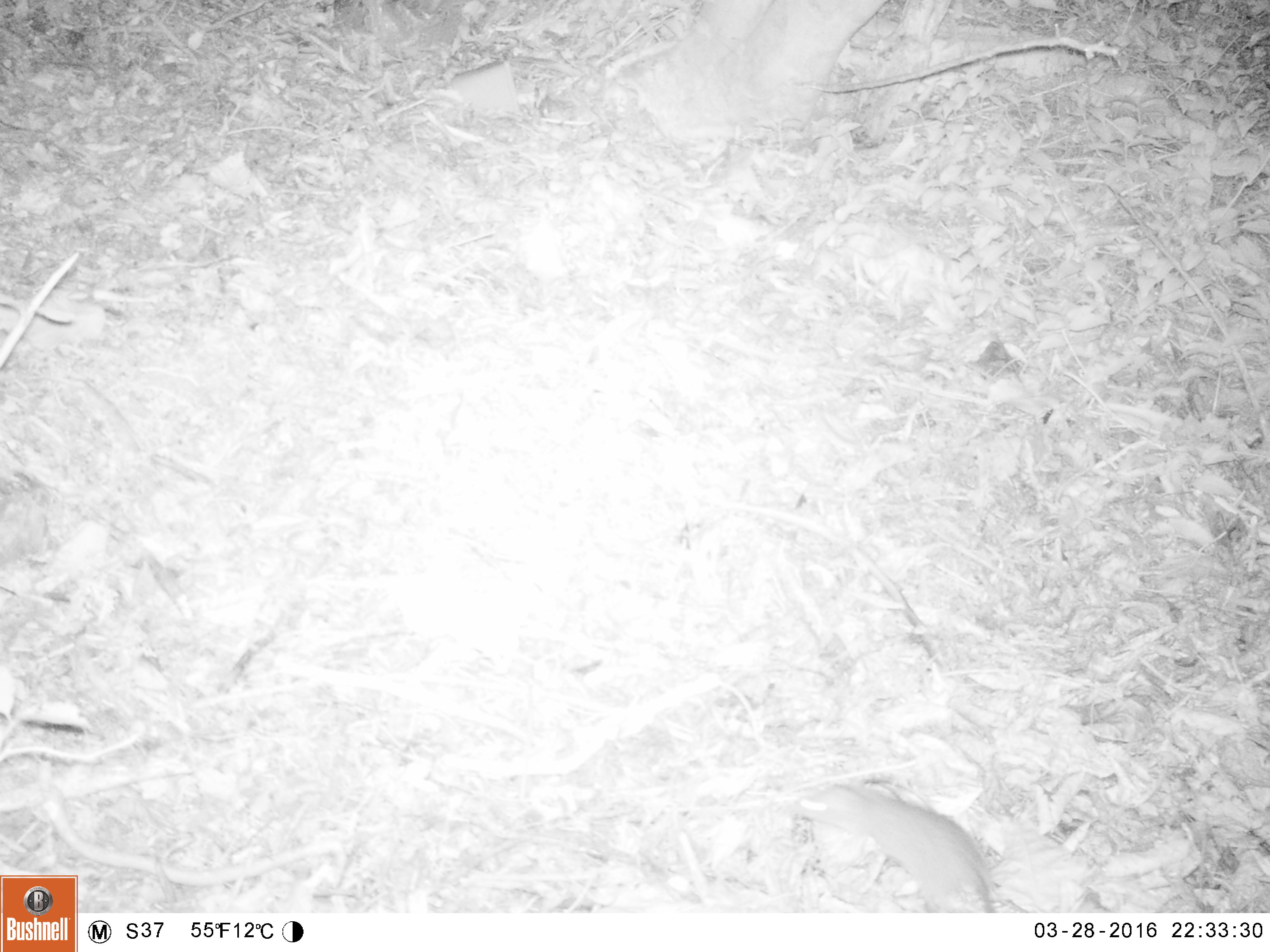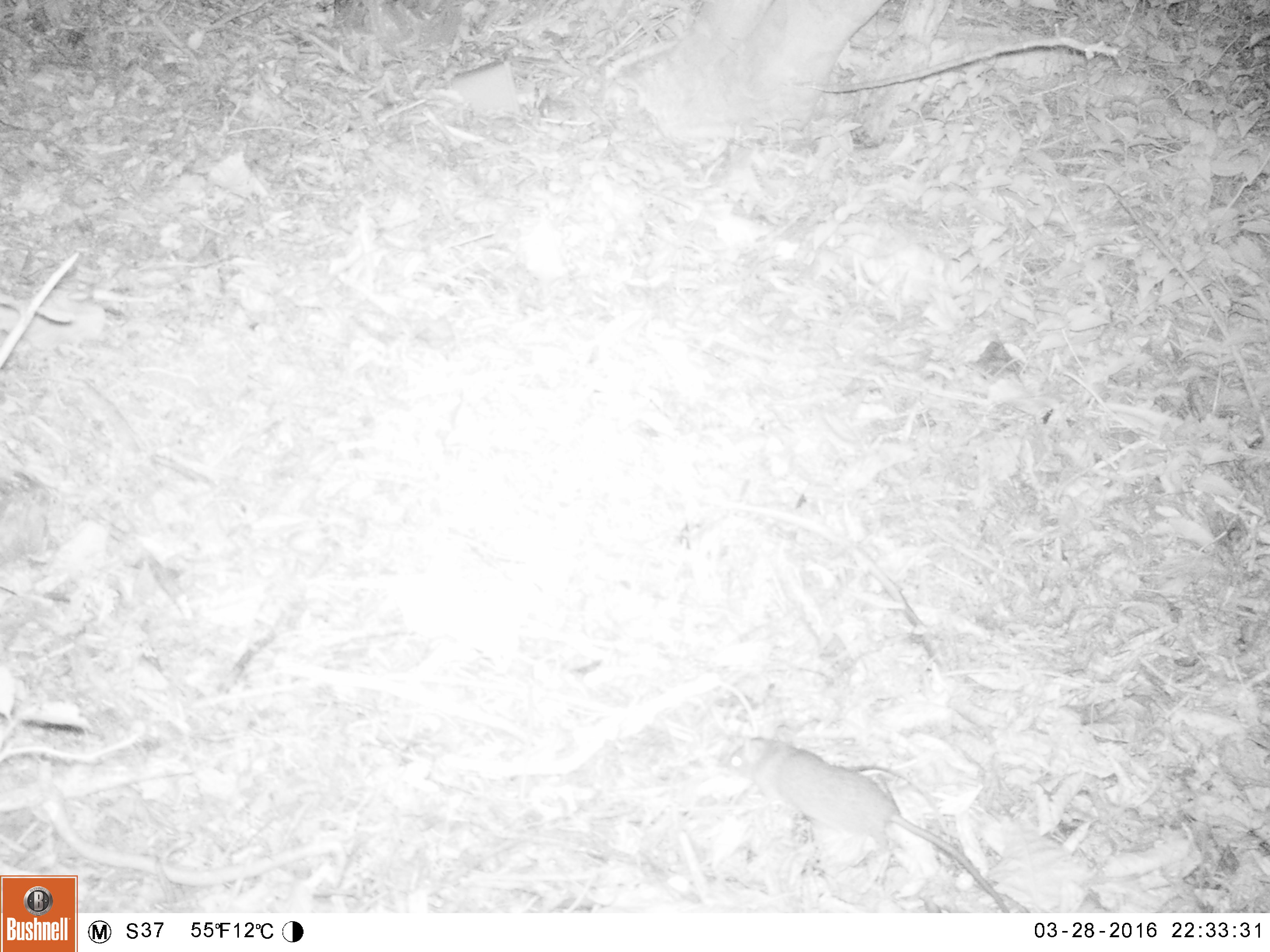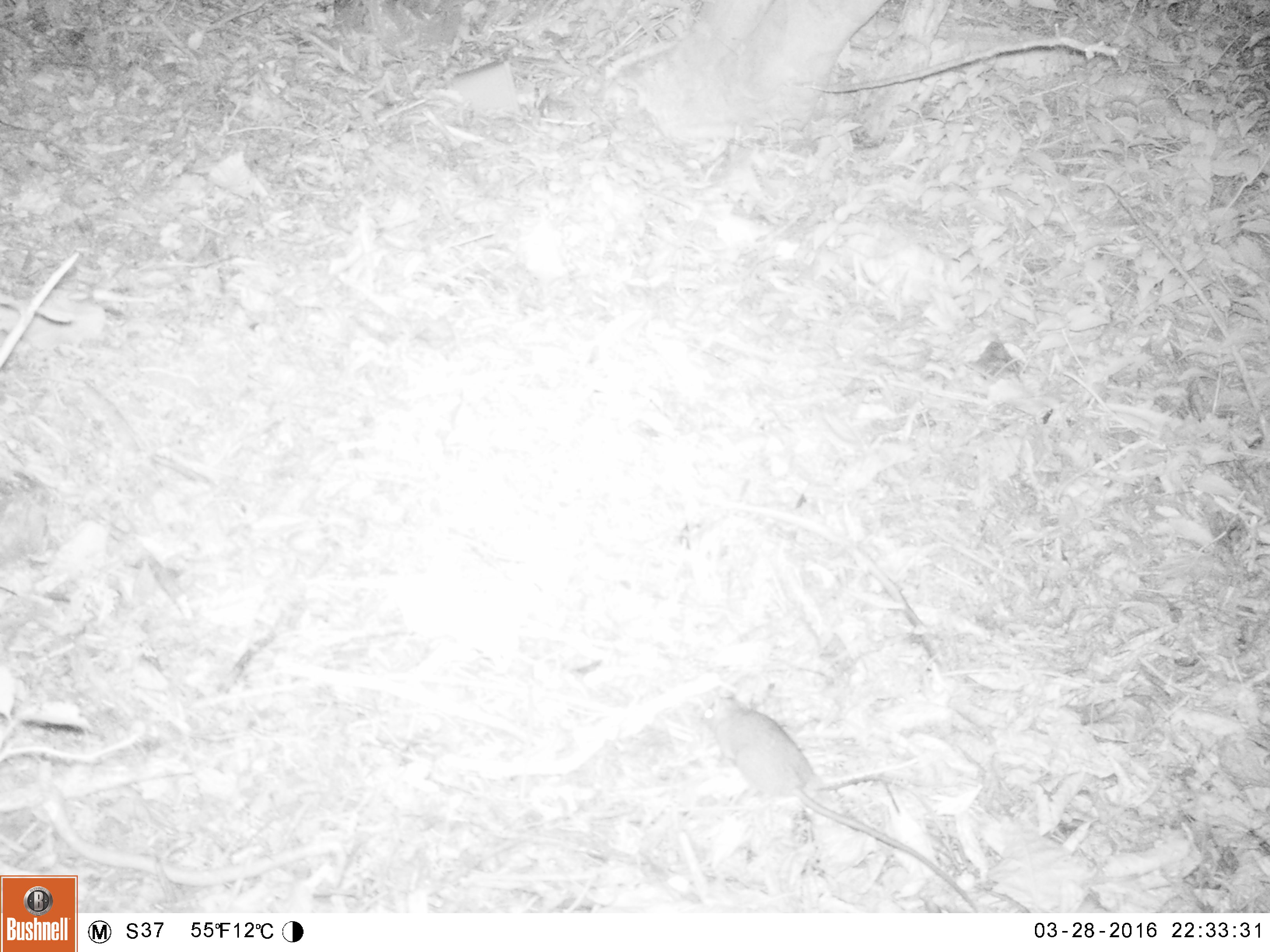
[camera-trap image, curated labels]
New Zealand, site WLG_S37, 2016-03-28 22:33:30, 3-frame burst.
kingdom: Animalia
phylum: Chordata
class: Mammalia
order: Rodentia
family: Muridae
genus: Rattus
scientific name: Rattus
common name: rat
Rat (Rattus).